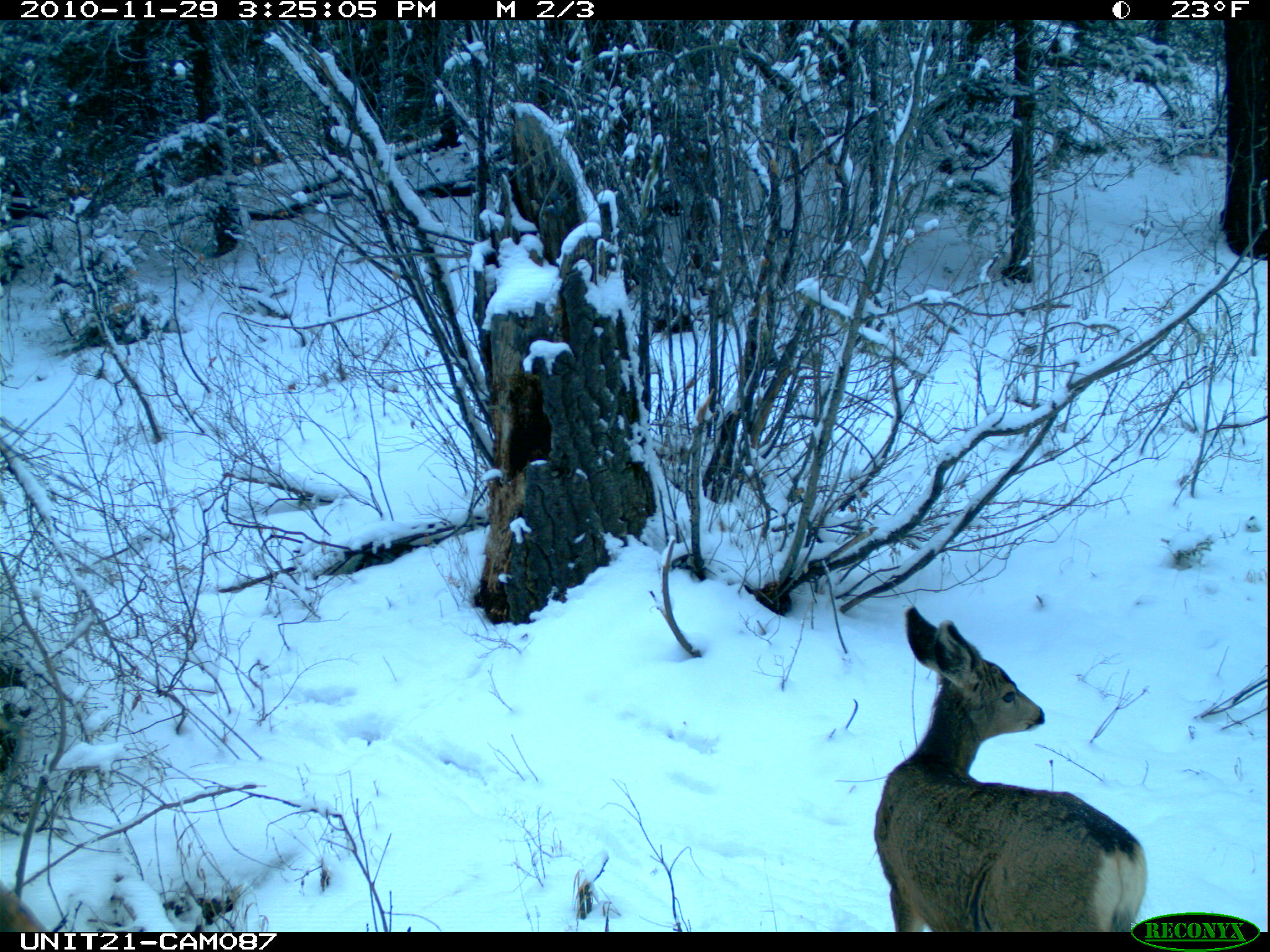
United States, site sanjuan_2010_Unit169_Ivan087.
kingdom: Animalia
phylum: Chordata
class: Mammalia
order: Artiodactyla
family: Cervidae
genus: Odocoileus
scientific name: Odocoileus hemionus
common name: mule deer